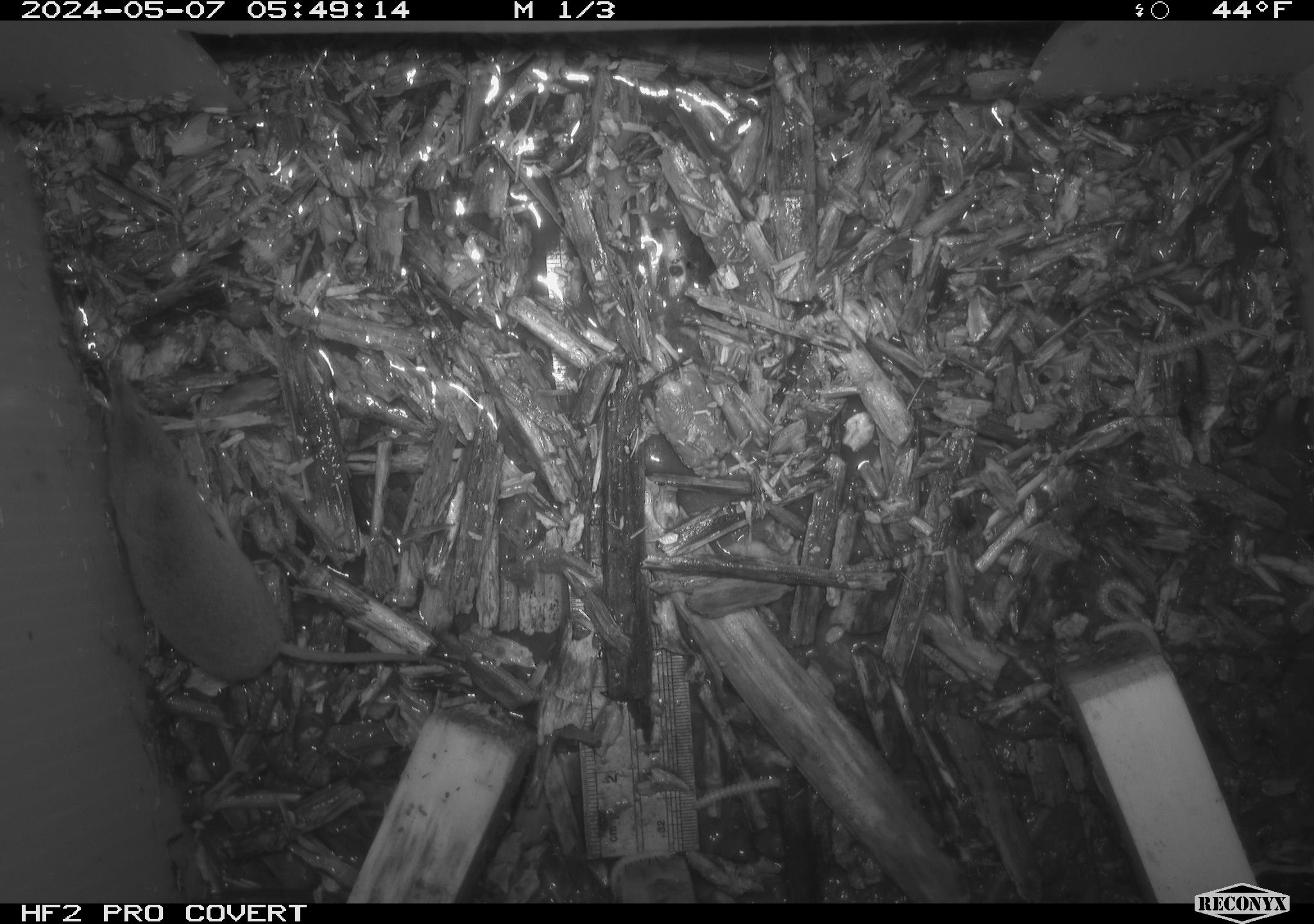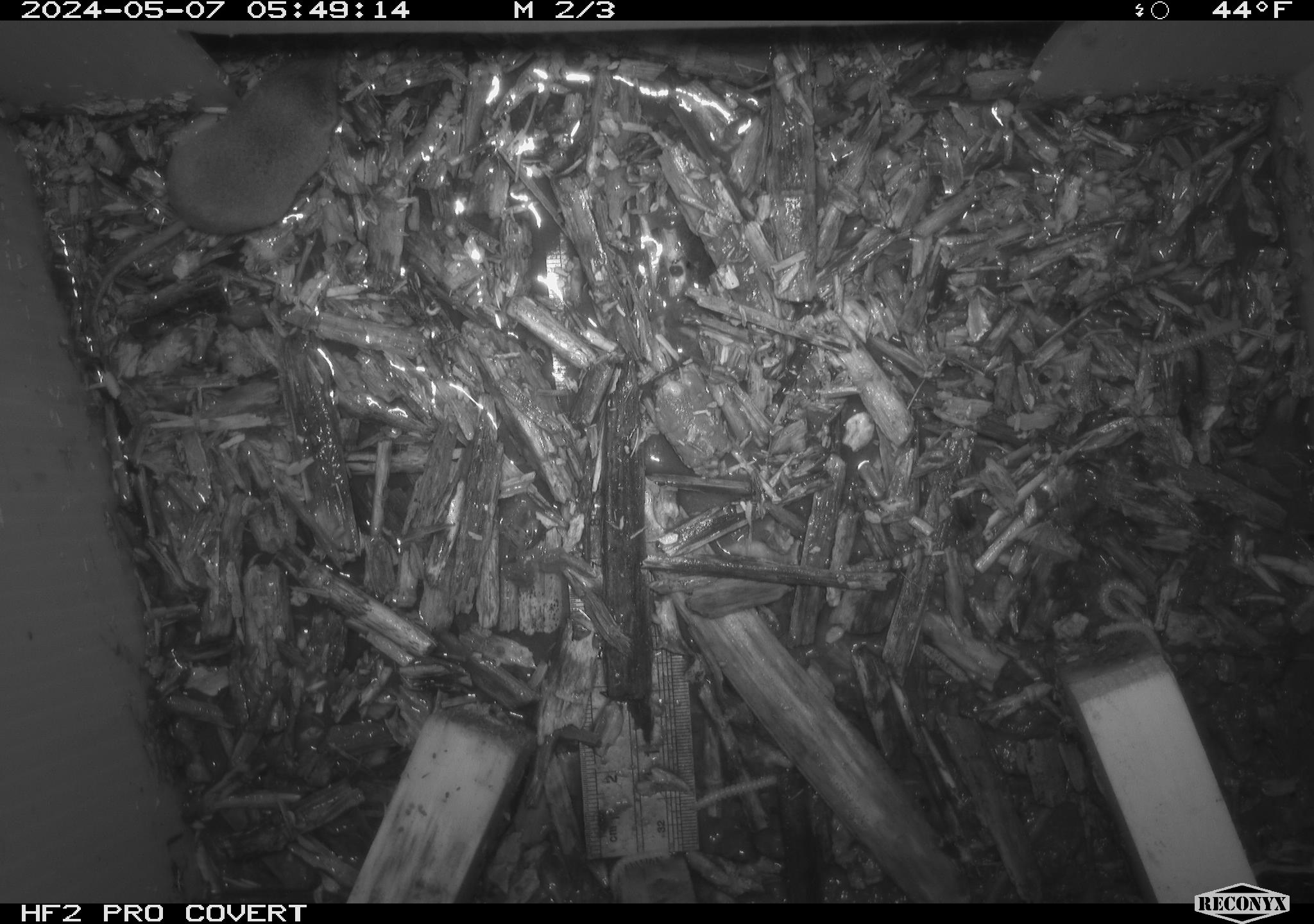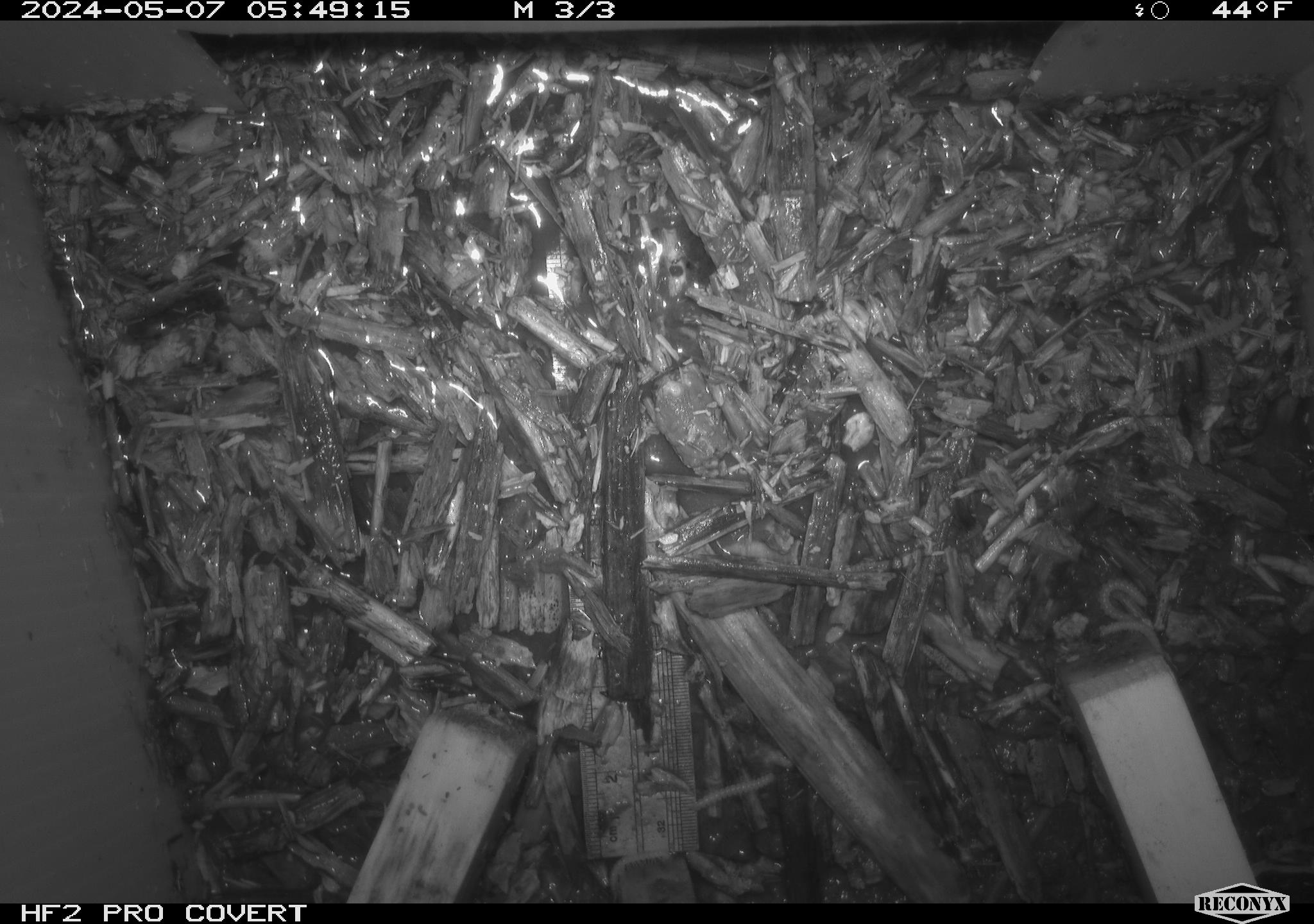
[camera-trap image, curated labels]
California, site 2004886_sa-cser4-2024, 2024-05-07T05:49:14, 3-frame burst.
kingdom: Animalia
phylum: Chordata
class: Mammalia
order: Eulipotyphla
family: Soricidae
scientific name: Soricidae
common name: shrews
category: soricidae family